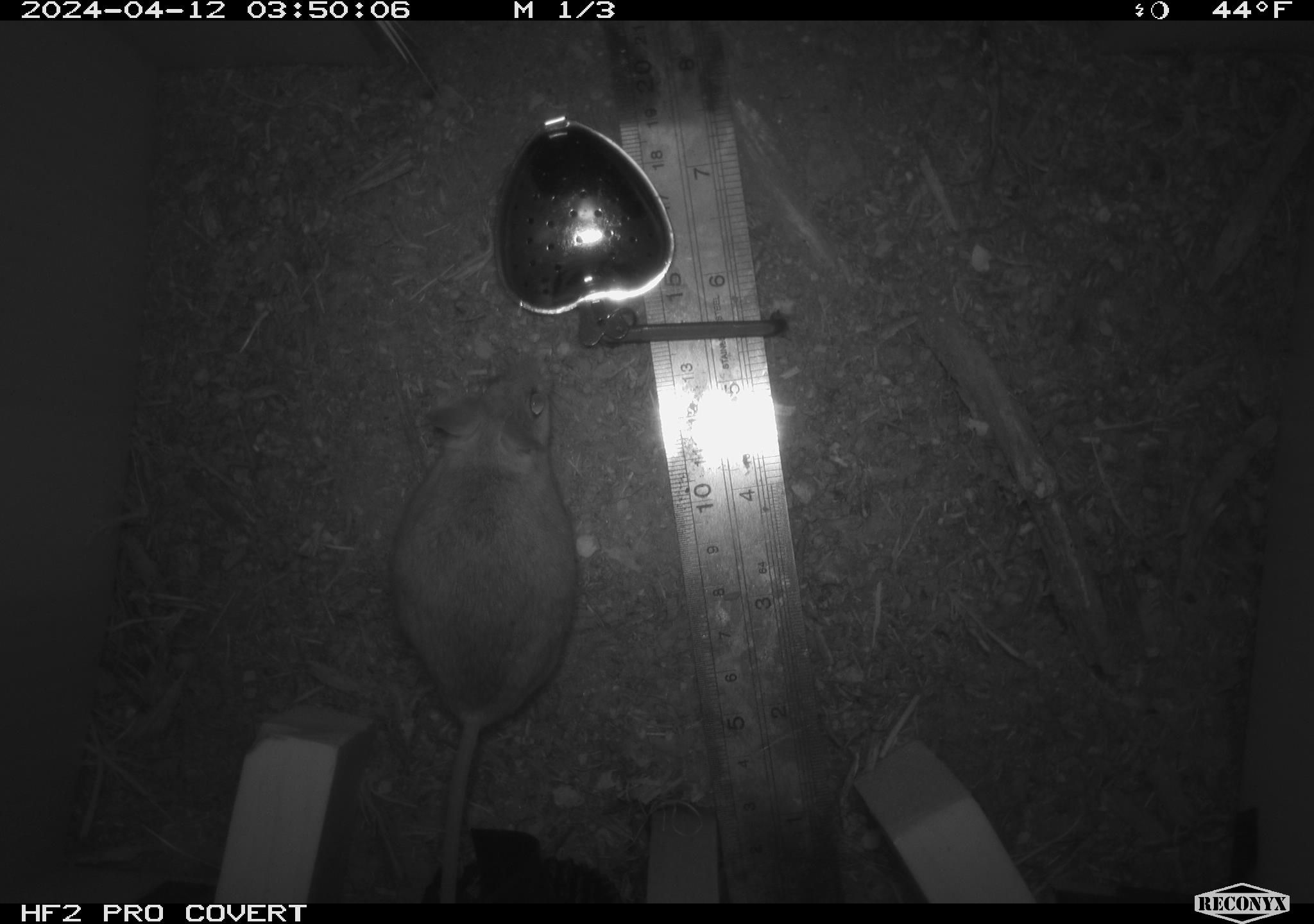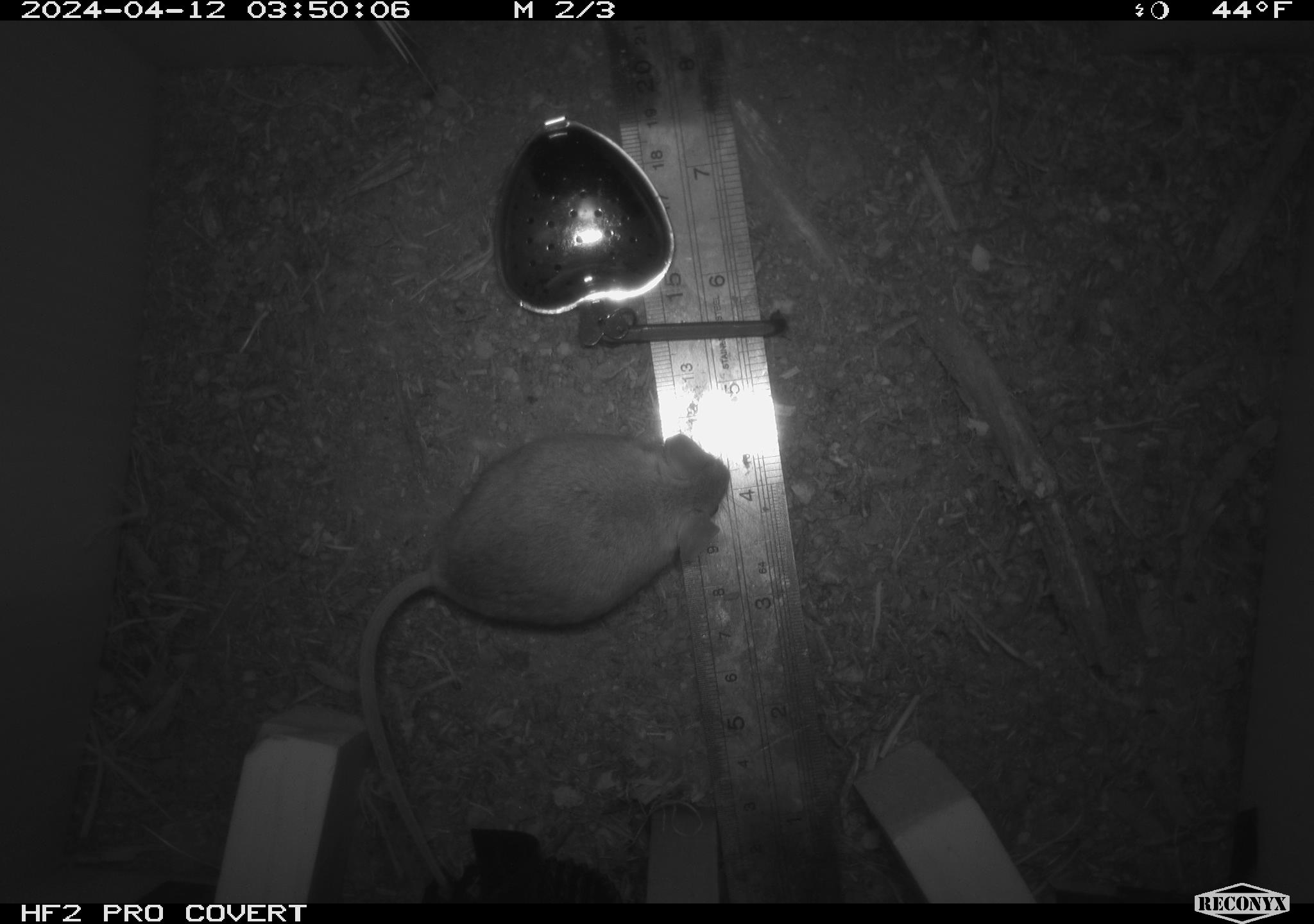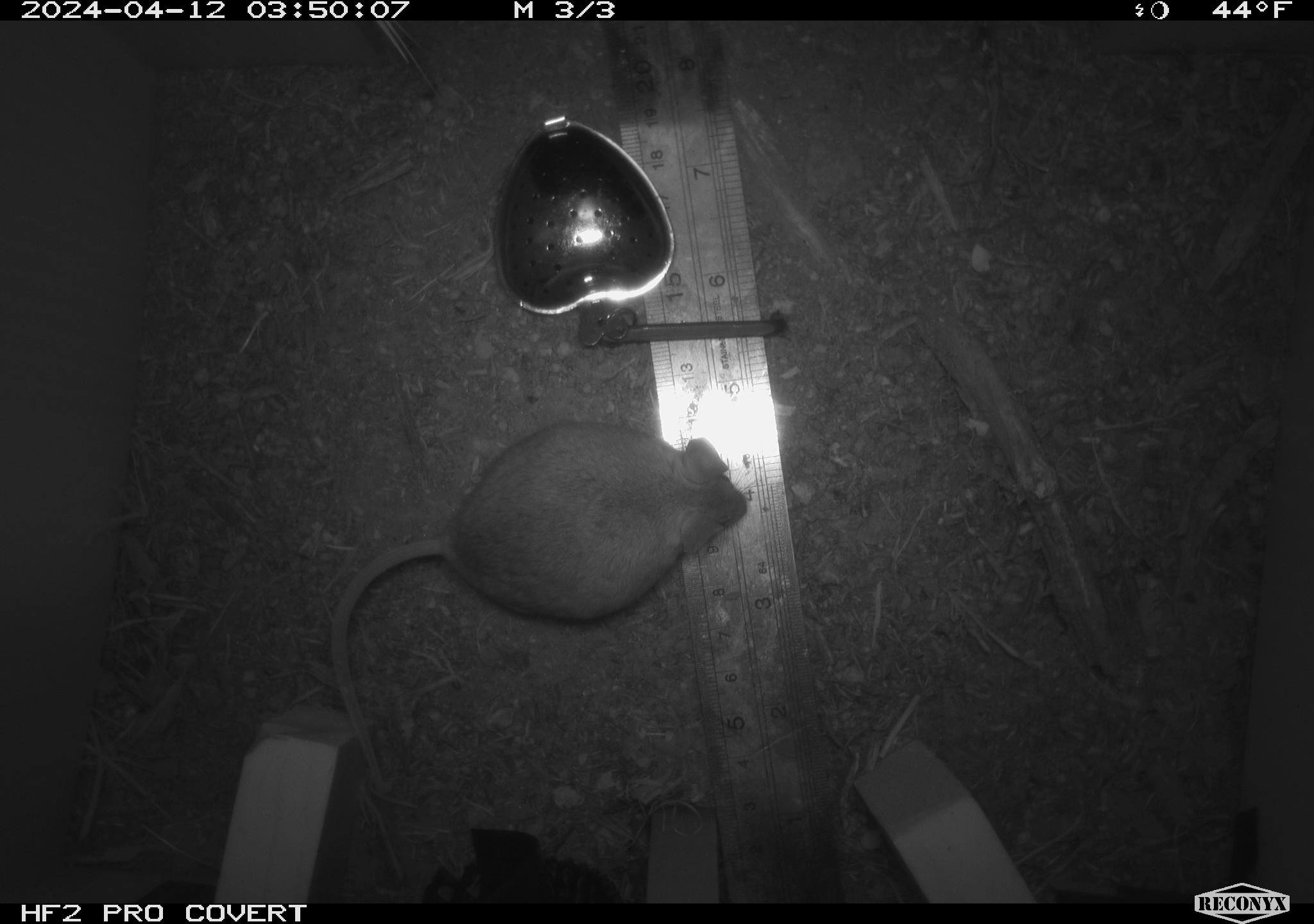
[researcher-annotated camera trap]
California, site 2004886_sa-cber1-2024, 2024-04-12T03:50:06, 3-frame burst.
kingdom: Animalia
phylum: Chordata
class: Mammalia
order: Rodentia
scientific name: Rodentia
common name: mouse species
Mouse species (Rodentia).